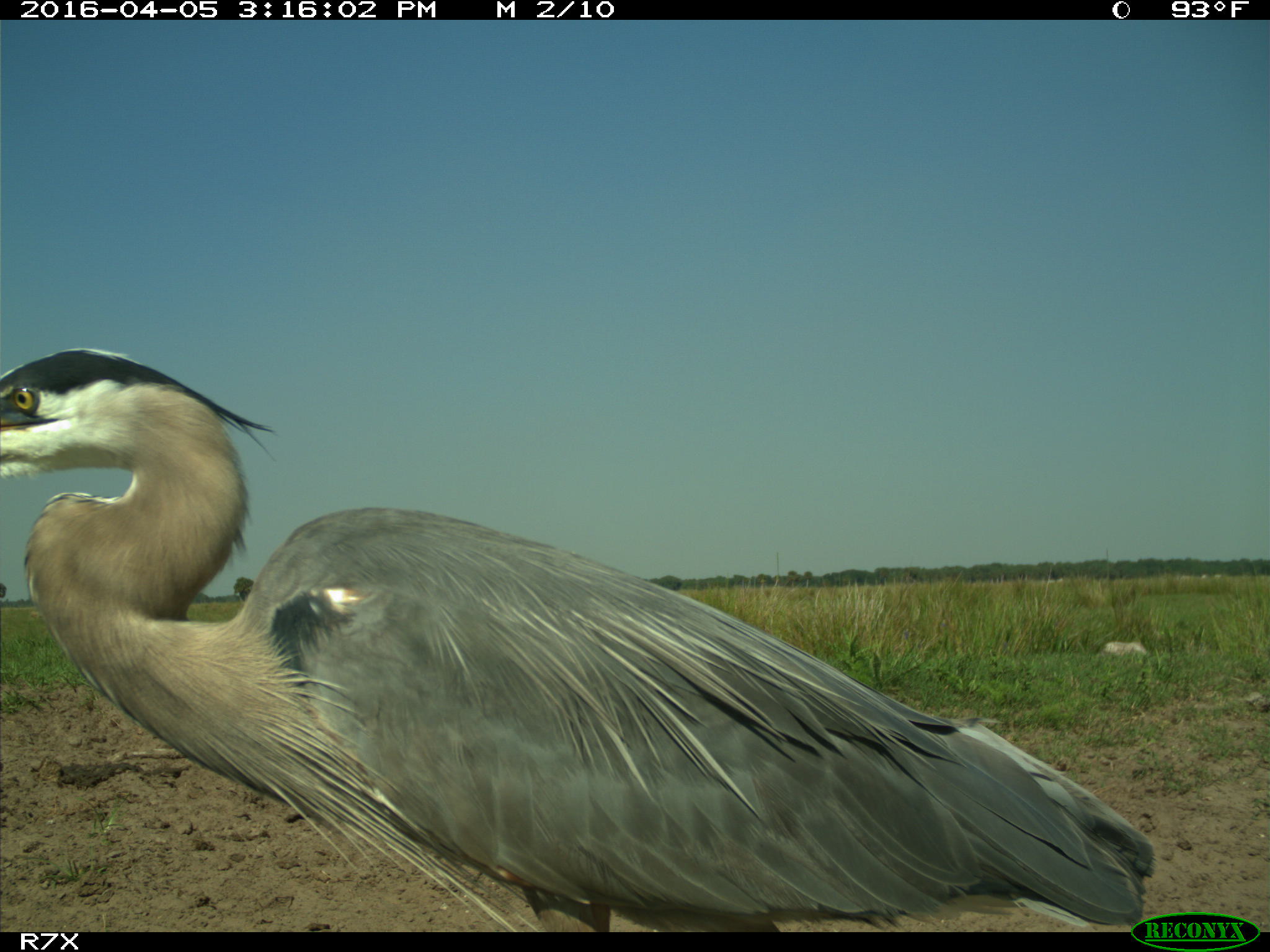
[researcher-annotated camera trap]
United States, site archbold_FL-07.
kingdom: Animalia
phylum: Chordata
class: Aves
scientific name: Aves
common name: birds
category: unidentified bird